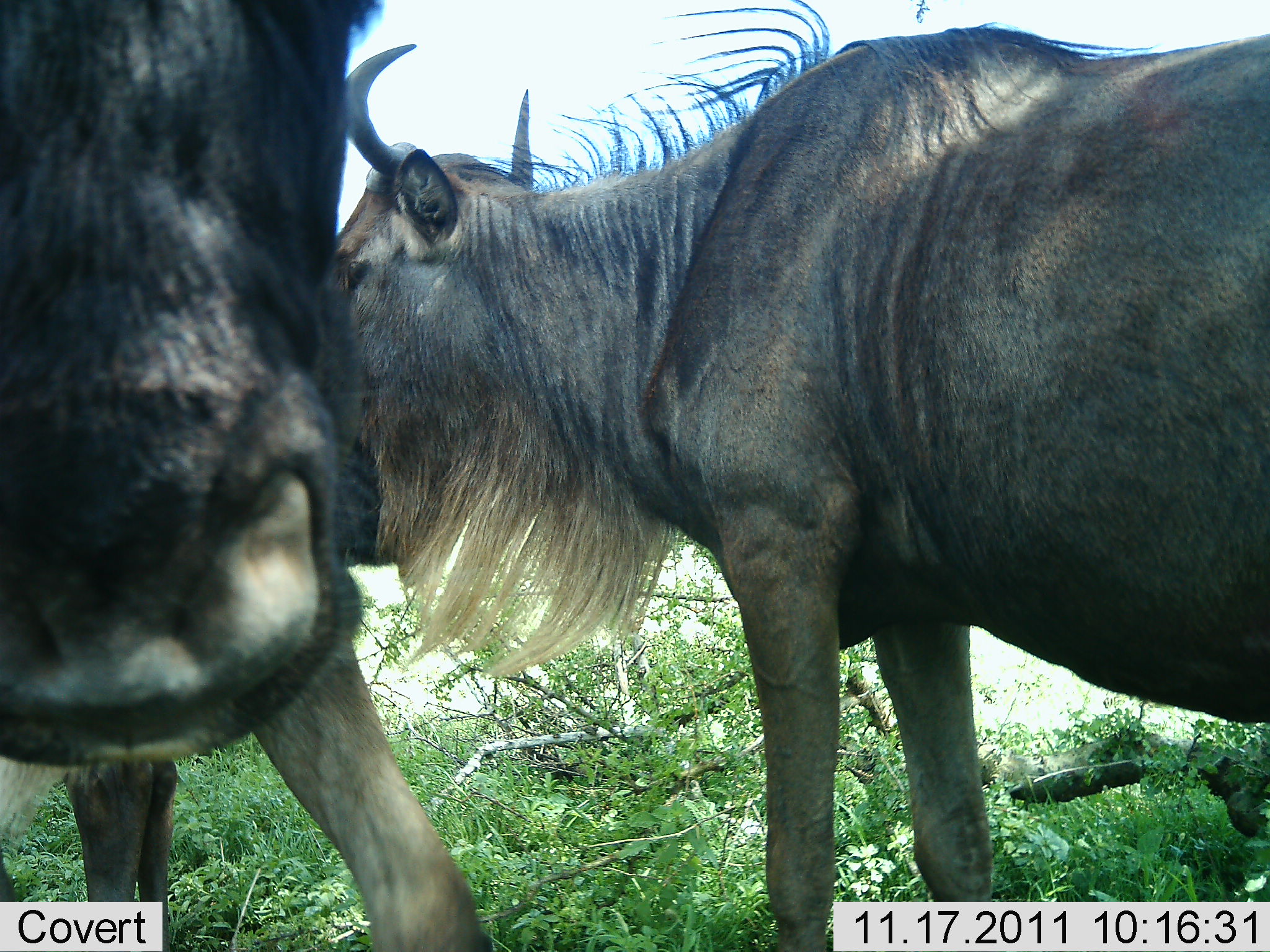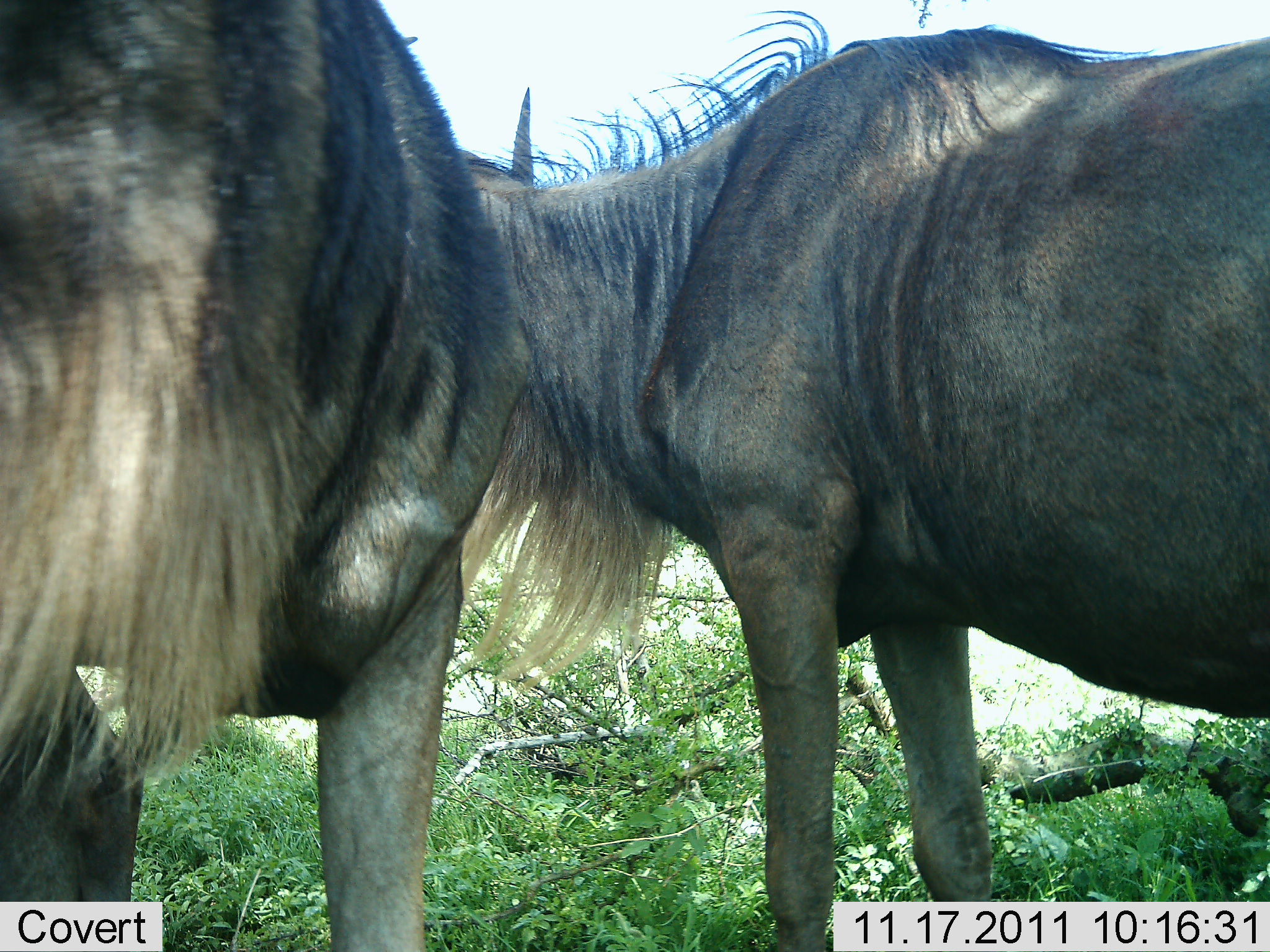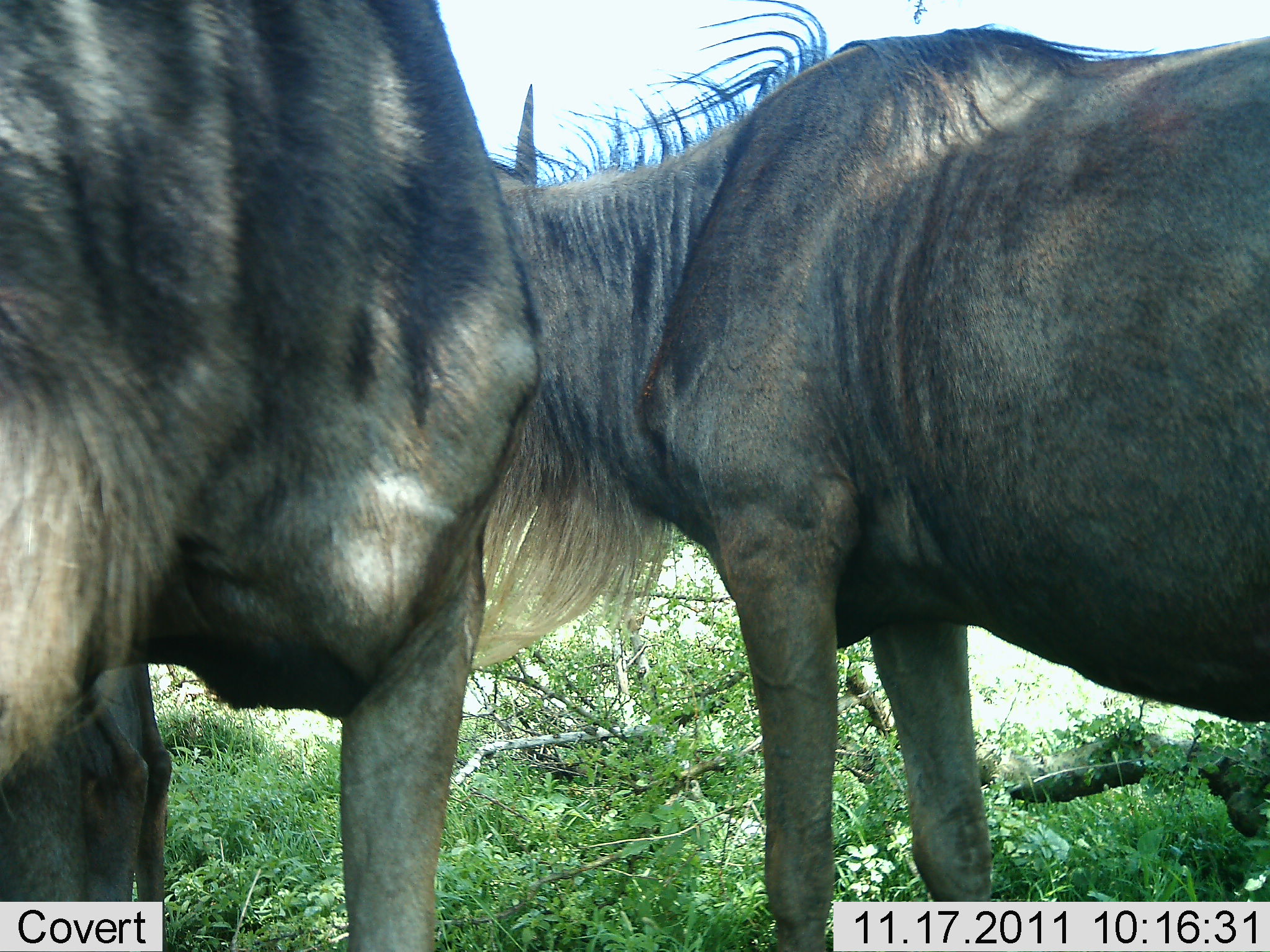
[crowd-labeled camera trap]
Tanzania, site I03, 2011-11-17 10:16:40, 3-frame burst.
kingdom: Animalia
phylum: Chordata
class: Mammalia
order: Artiodactyla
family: Bovidae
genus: Connochaetes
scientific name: Connochaetes taurinus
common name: blue wildebeest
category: wildebeest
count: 2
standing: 83%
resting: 0%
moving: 0%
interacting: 25%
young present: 0%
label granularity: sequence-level